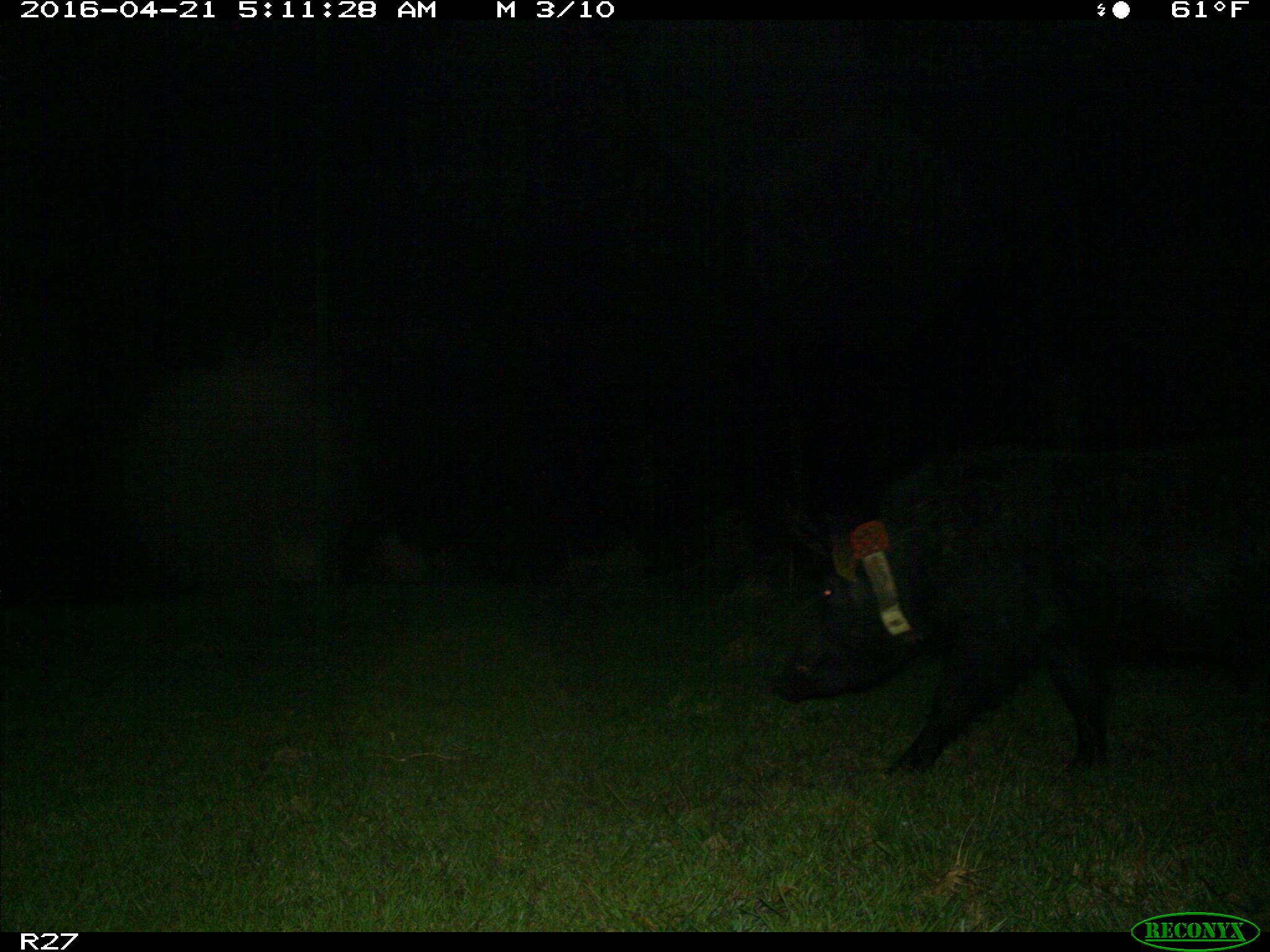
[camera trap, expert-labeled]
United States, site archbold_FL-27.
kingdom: Animalia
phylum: Chordata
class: Mammalia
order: Artiodactyla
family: Suidae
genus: Sus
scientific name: Sus scrofa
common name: wild boar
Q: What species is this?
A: Sus scrofa (wild boar).